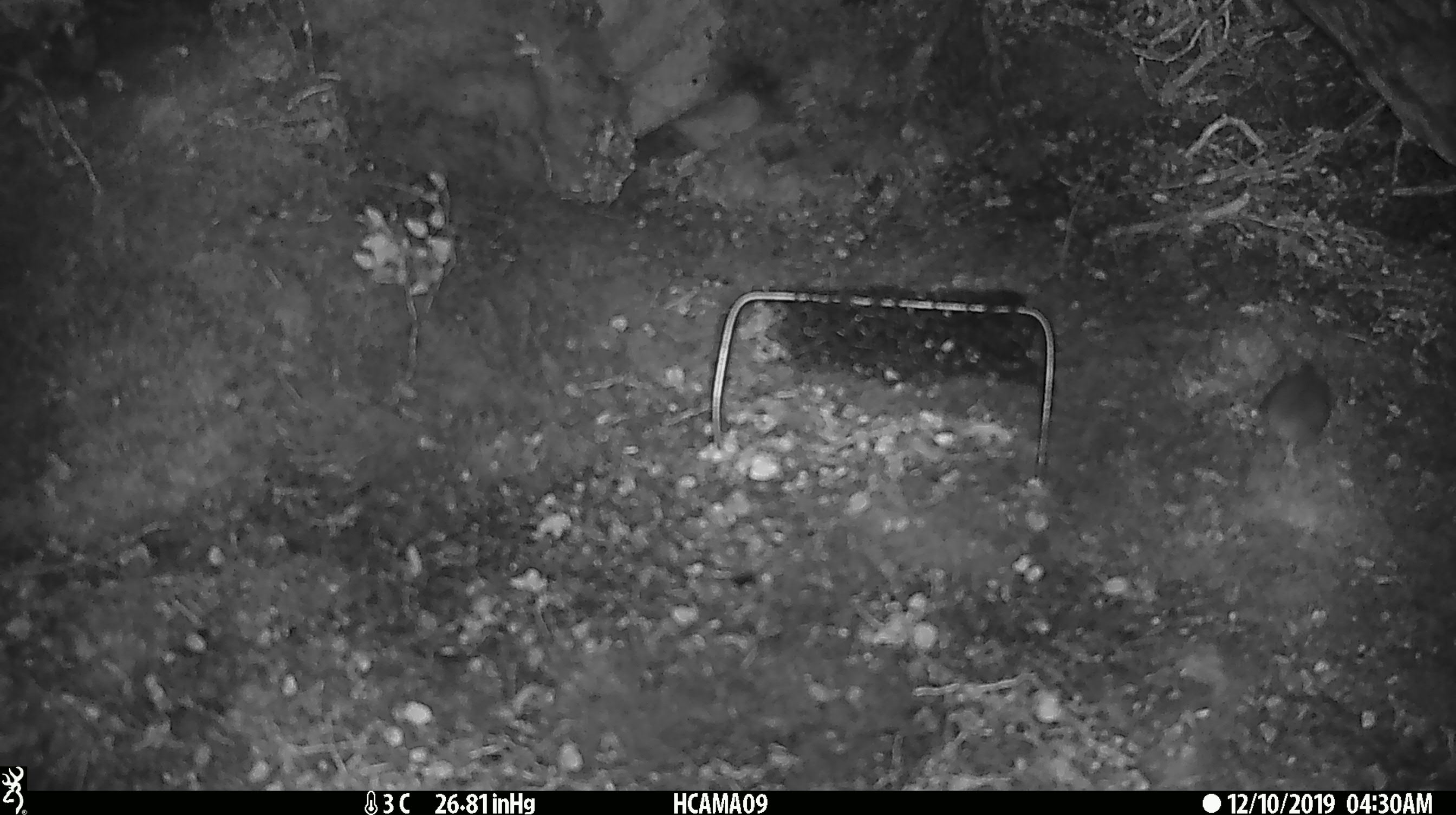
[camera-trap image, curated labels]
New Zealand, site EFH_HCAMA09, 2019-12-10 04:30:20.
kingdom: Animalia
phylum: Chordata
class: Mammalia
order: Rodentia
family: Muridae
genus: Mus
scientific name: Mus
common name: mouse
Mouse (Mus).